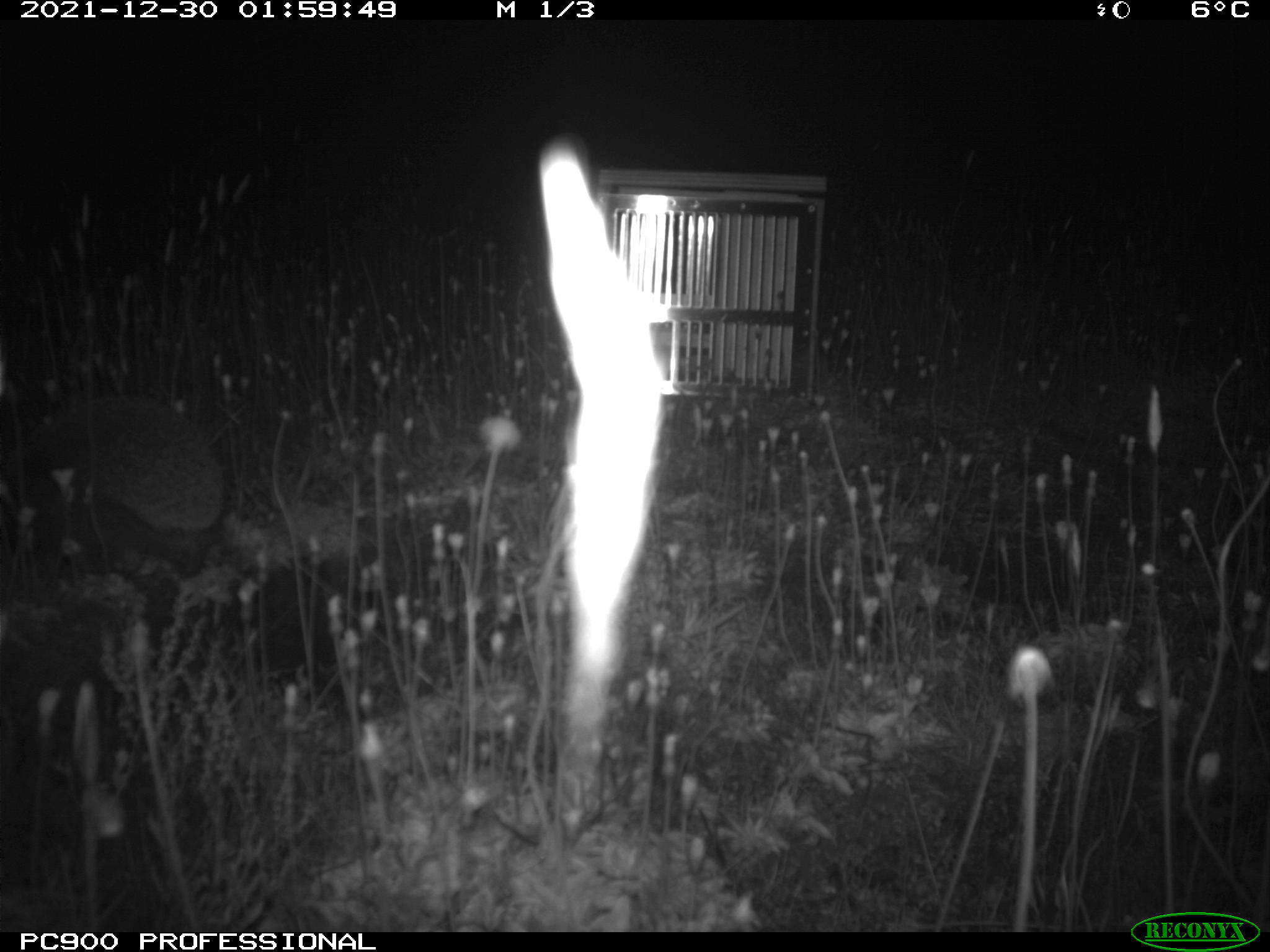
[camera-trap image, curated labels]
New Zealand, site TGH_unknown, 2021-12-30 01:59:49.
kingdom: Animalia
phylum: Chordata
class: Mammalia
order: Eulipotyphla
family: Erinaceidae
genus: Erinaceus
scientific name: Erinaceus europaeus europaeus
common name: european hedgehog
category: hedgehog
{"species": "hedgehog (european hedgehog) (Erinaceus europaeus europaeus)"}